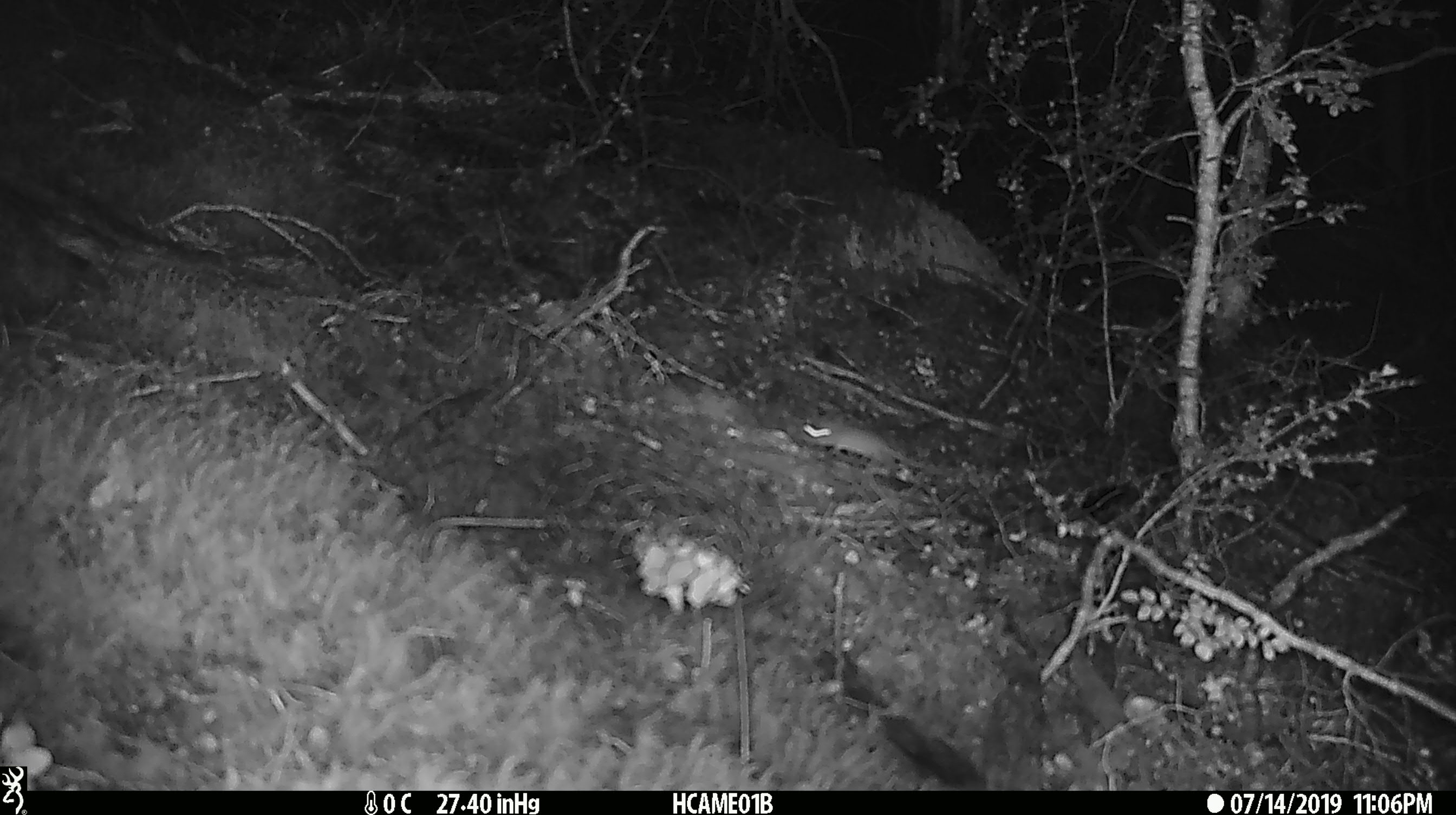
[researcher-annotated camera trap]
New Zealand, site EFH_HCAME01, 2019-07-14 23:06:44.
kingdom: Animalia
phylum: Chordata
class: Mammalia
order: Rodentia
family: Muridae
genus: Mus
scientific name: Mus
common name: mouse